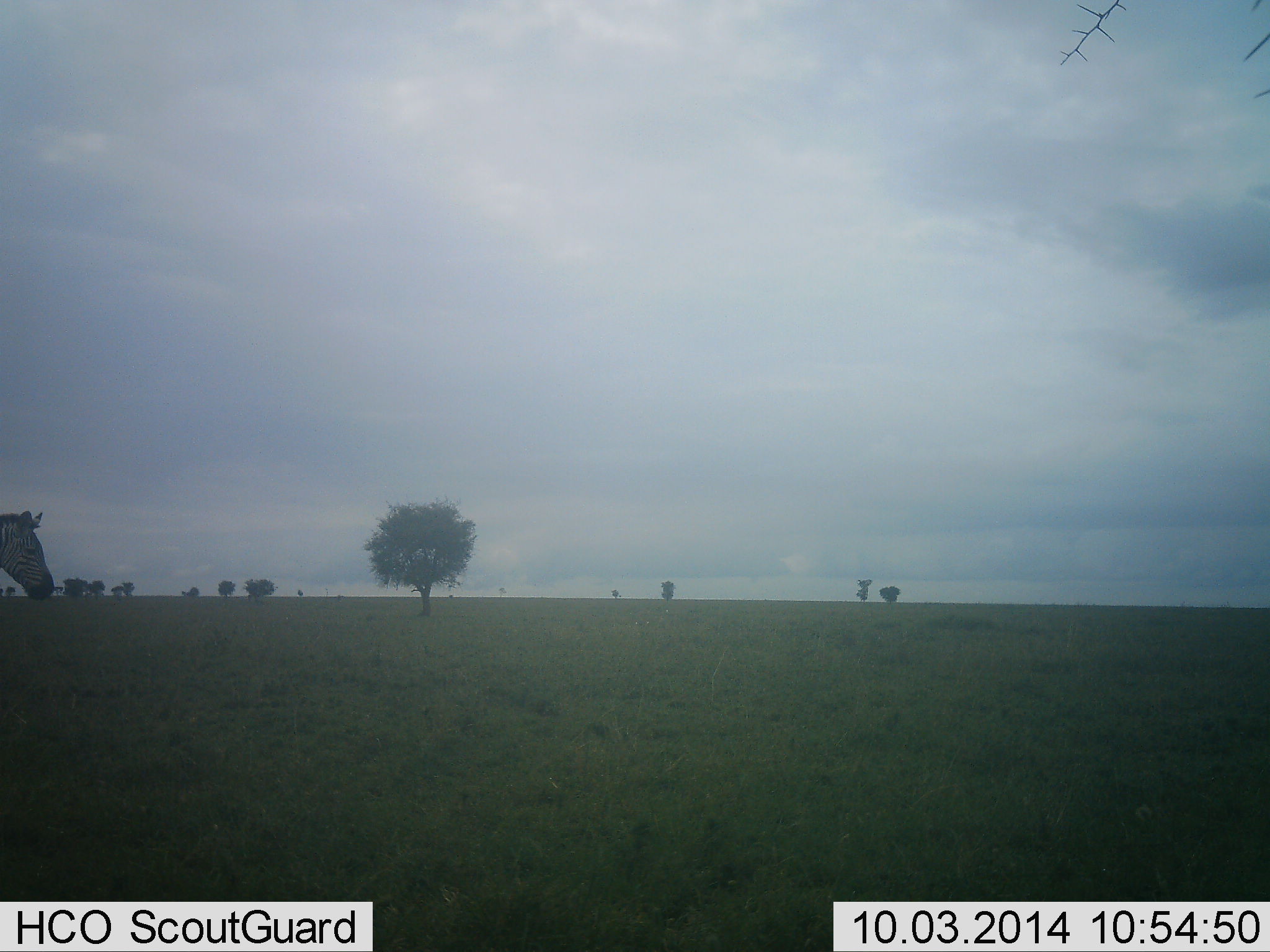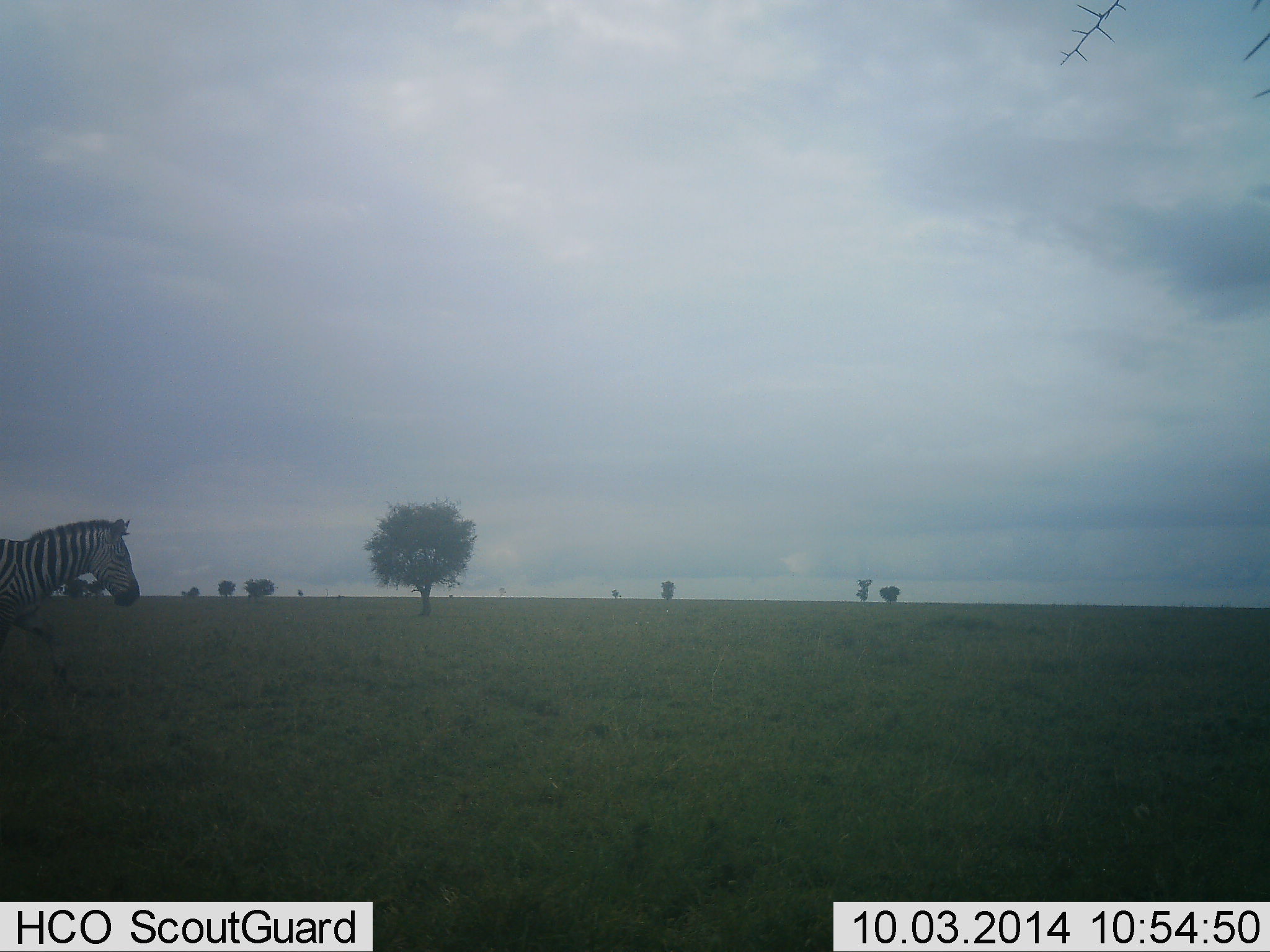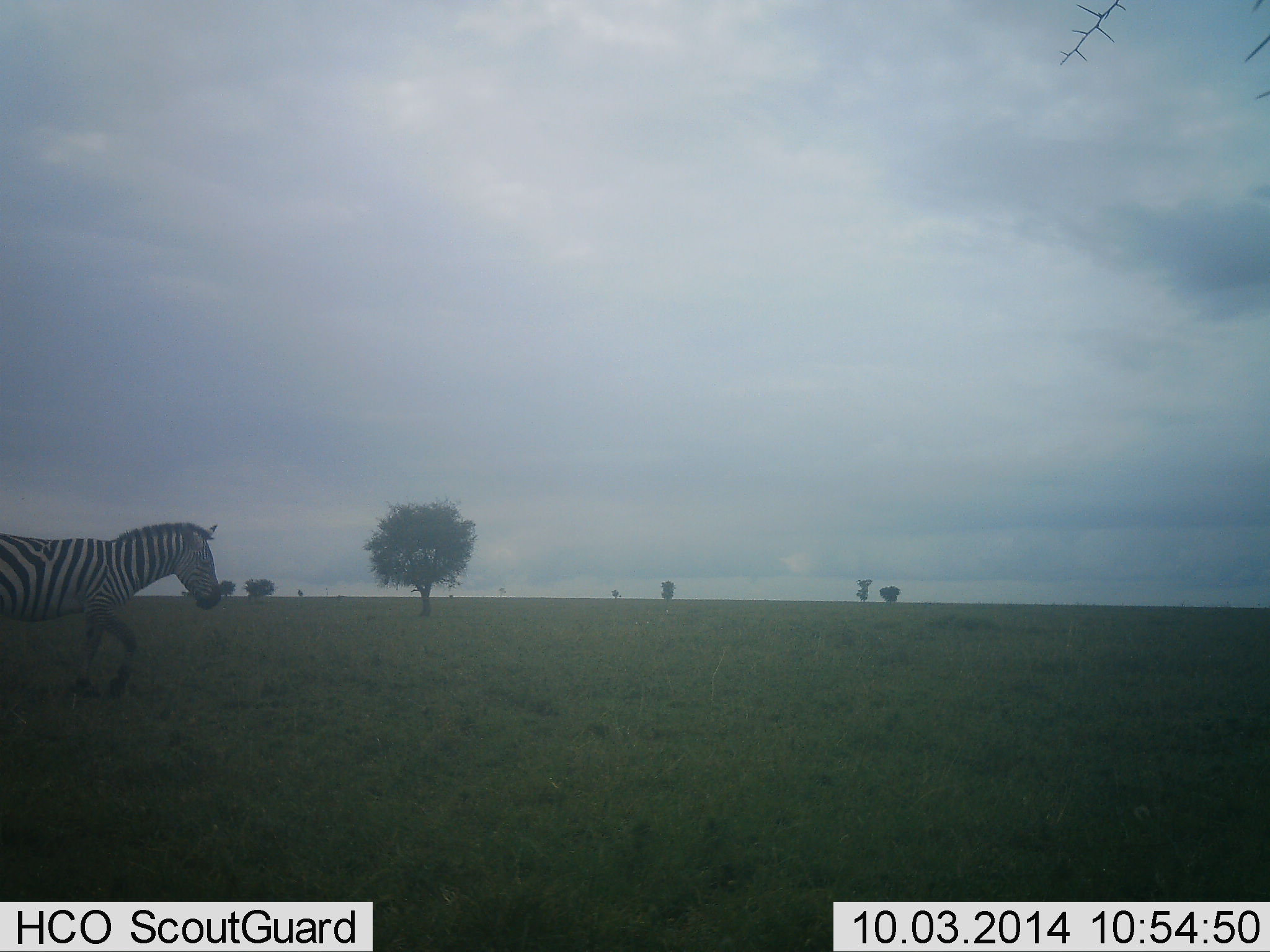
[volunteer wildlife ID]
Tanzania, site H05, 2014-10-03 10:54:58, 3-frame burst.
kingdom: Animalia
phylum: Chordata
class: Mammalia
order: Perissodactyla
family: Equidae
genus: Equus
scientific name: Equus quagga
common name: plains zebra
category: zebra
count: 1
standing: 10%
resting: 0%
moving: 90%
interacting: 0%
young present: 0%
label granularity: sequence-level